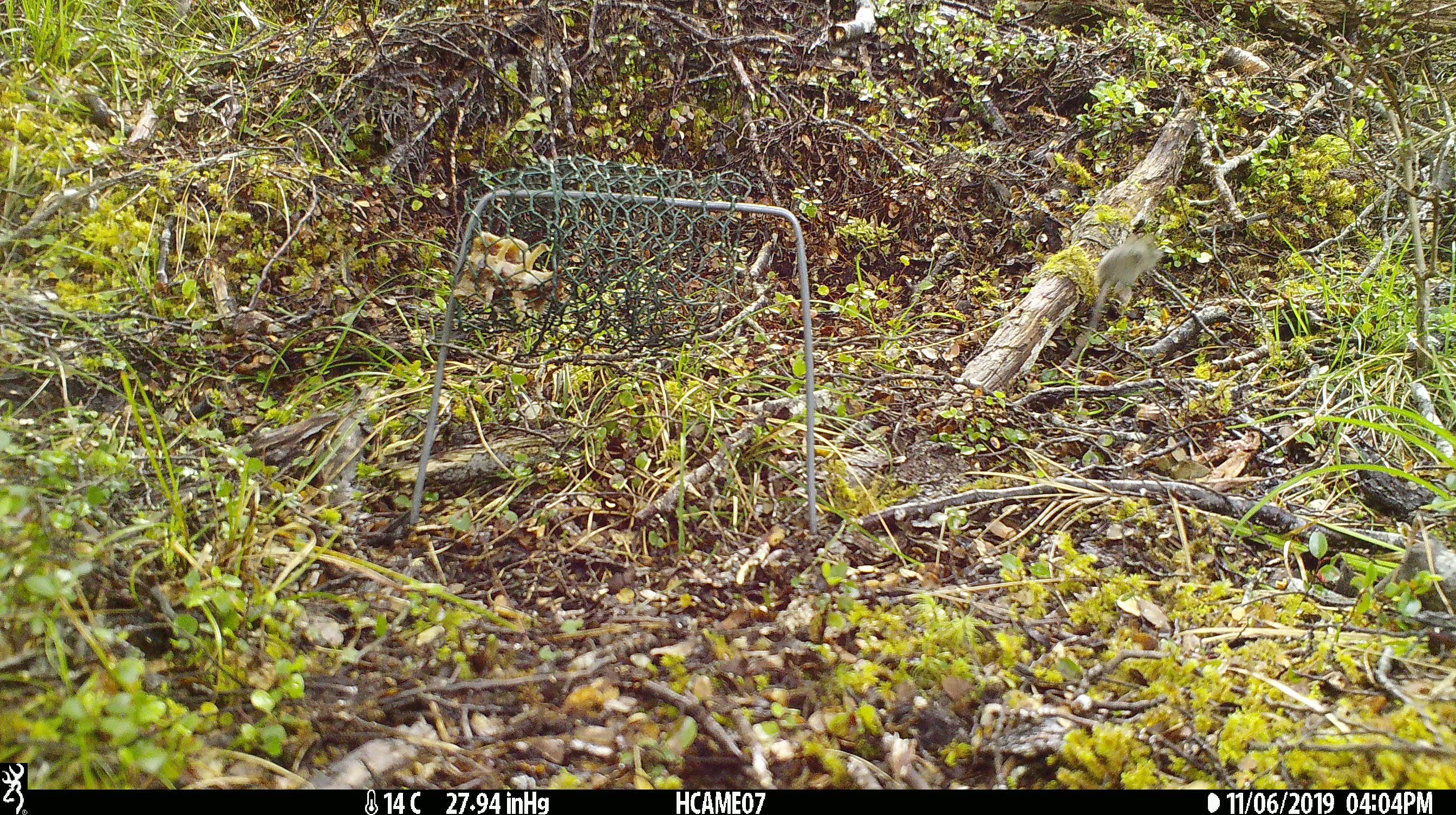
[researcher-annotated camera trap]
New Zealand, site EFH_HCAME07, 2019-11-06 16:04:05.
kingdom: Animalia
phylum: Chordata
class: Mammalia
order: Rodentia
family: Muridae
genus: Mus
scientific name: Mus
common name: mouse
Mouse (Mus).